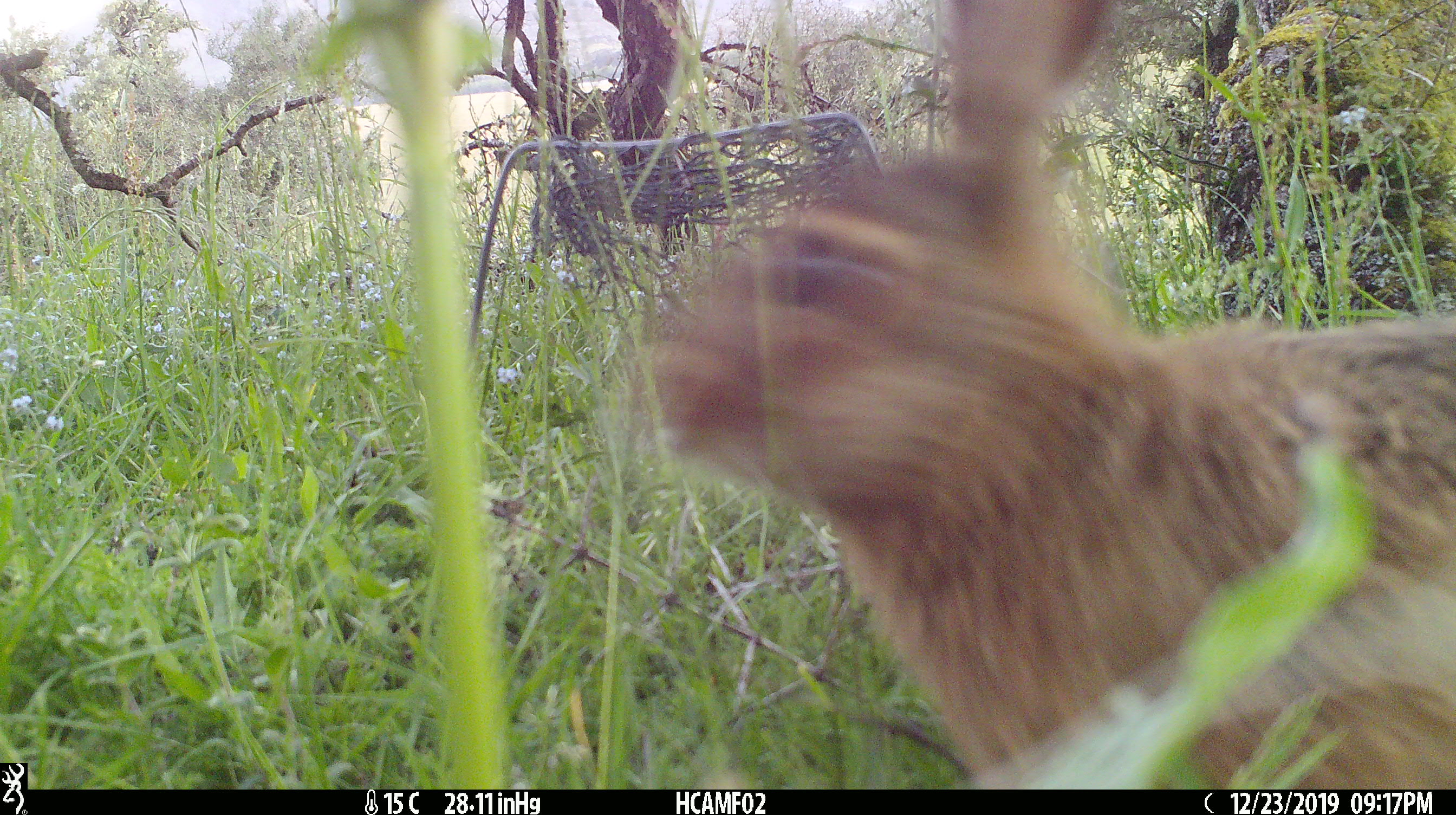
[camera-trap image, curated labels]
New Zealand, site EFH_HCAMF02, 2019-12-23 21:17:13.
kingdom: Animalia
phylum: Chordata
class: Mammalia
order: Lagomorpha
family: Leporidae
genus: Lepus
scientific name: Lepus europaeus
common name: brown hare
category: hare